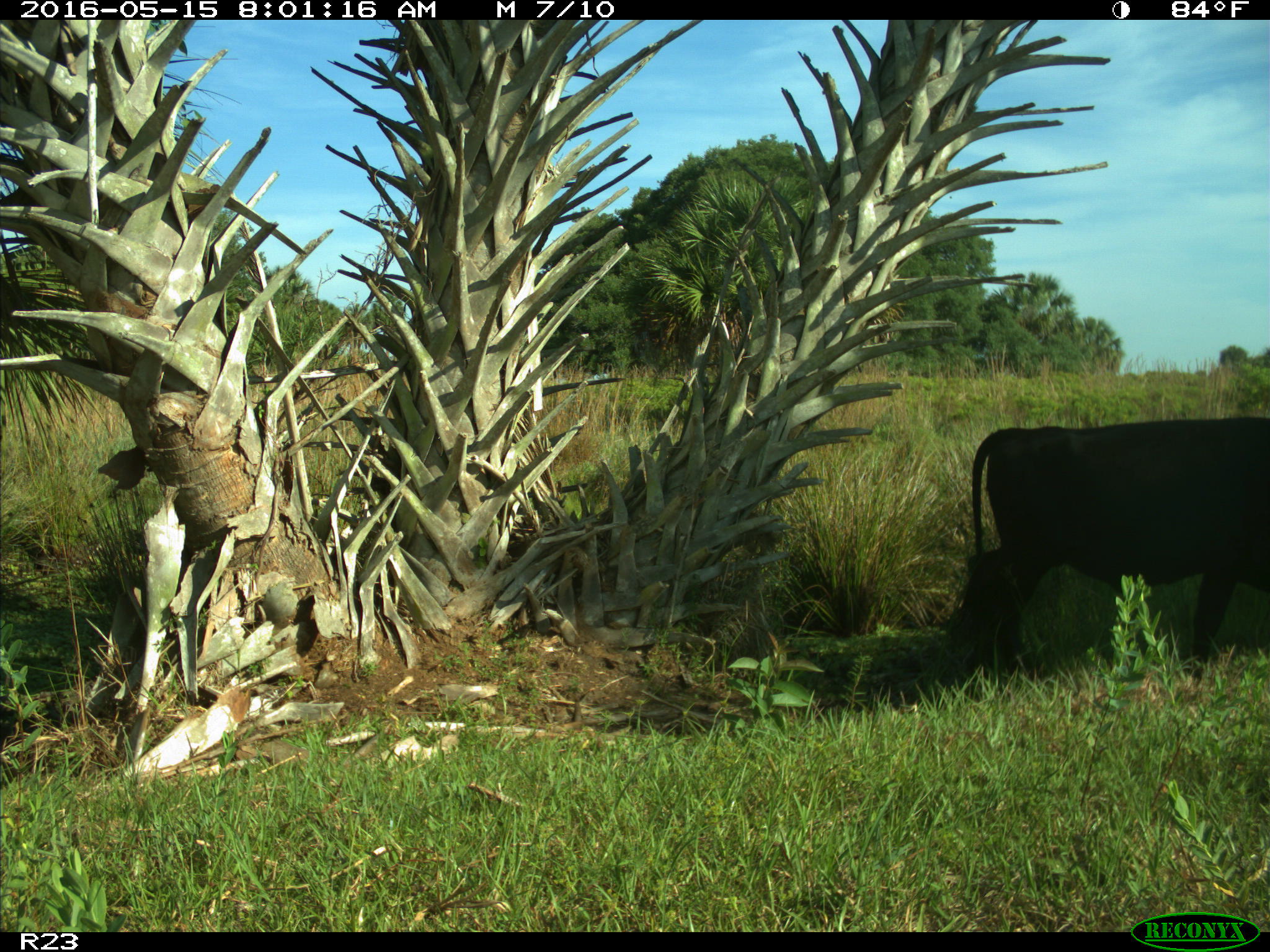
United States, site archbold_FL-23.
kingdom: Animalia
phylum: Chordata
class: Mammalia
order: Artiodactyla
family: Bovidae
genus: Bos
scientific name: Bos taurus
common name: domestic cow